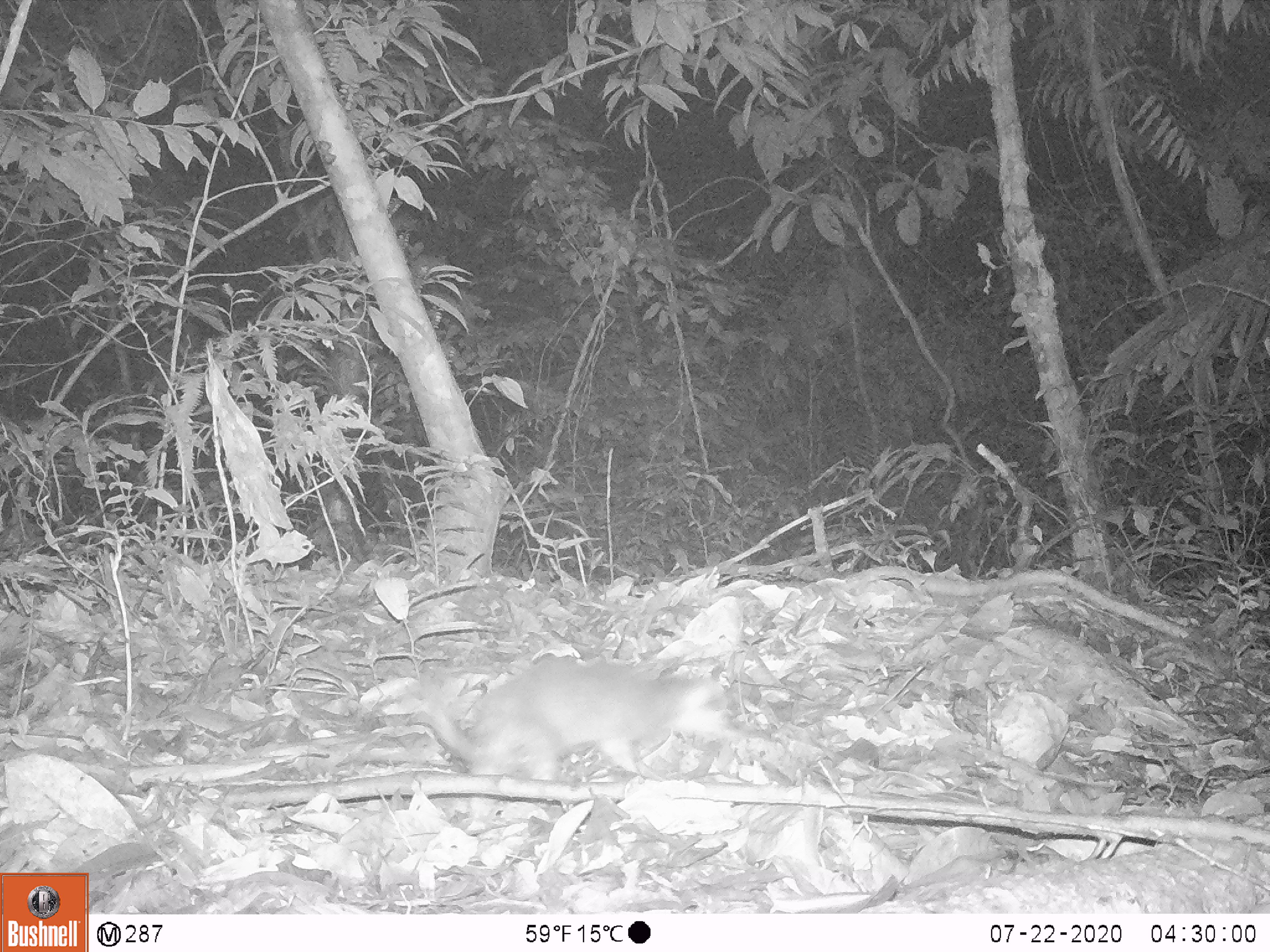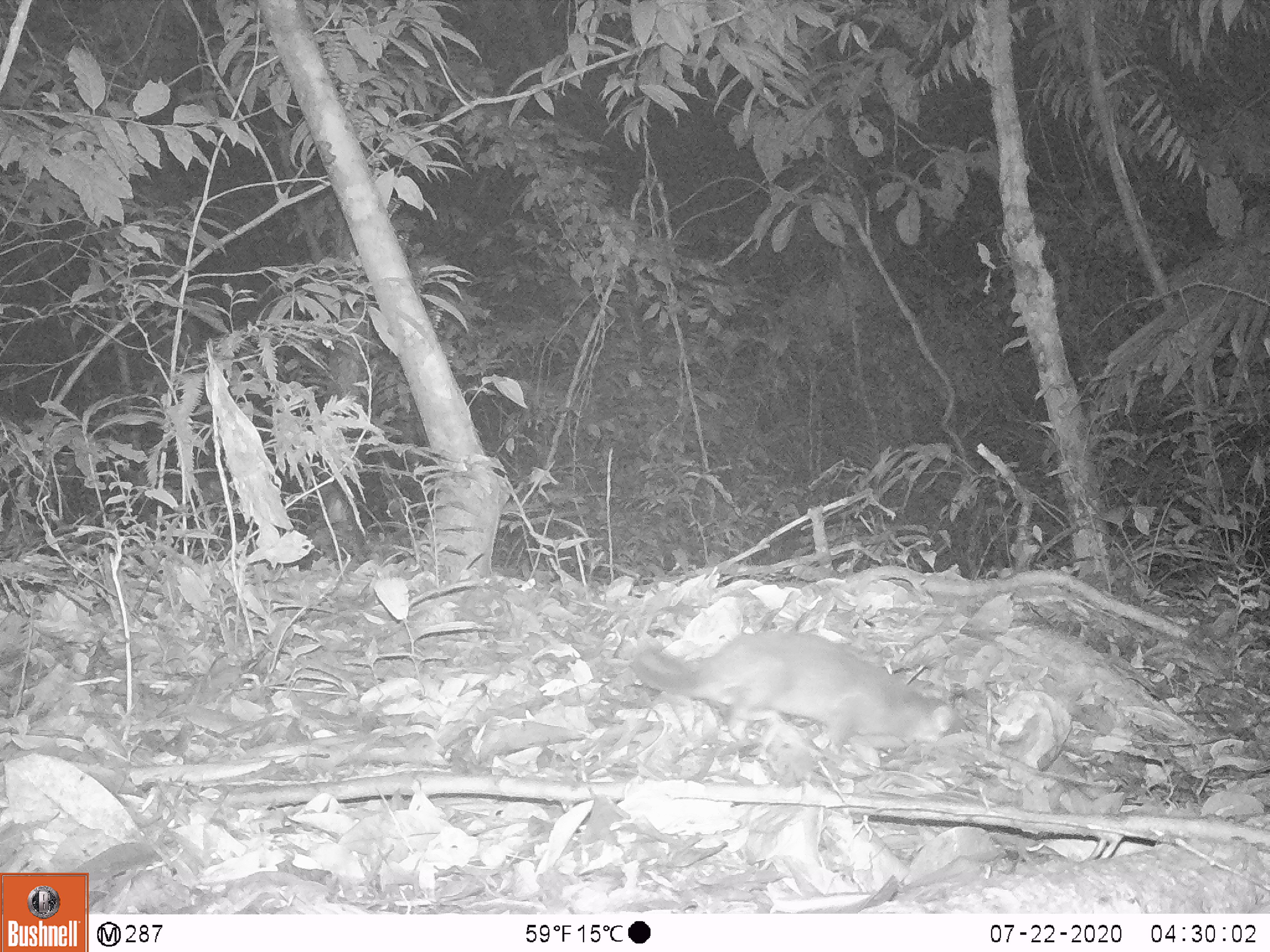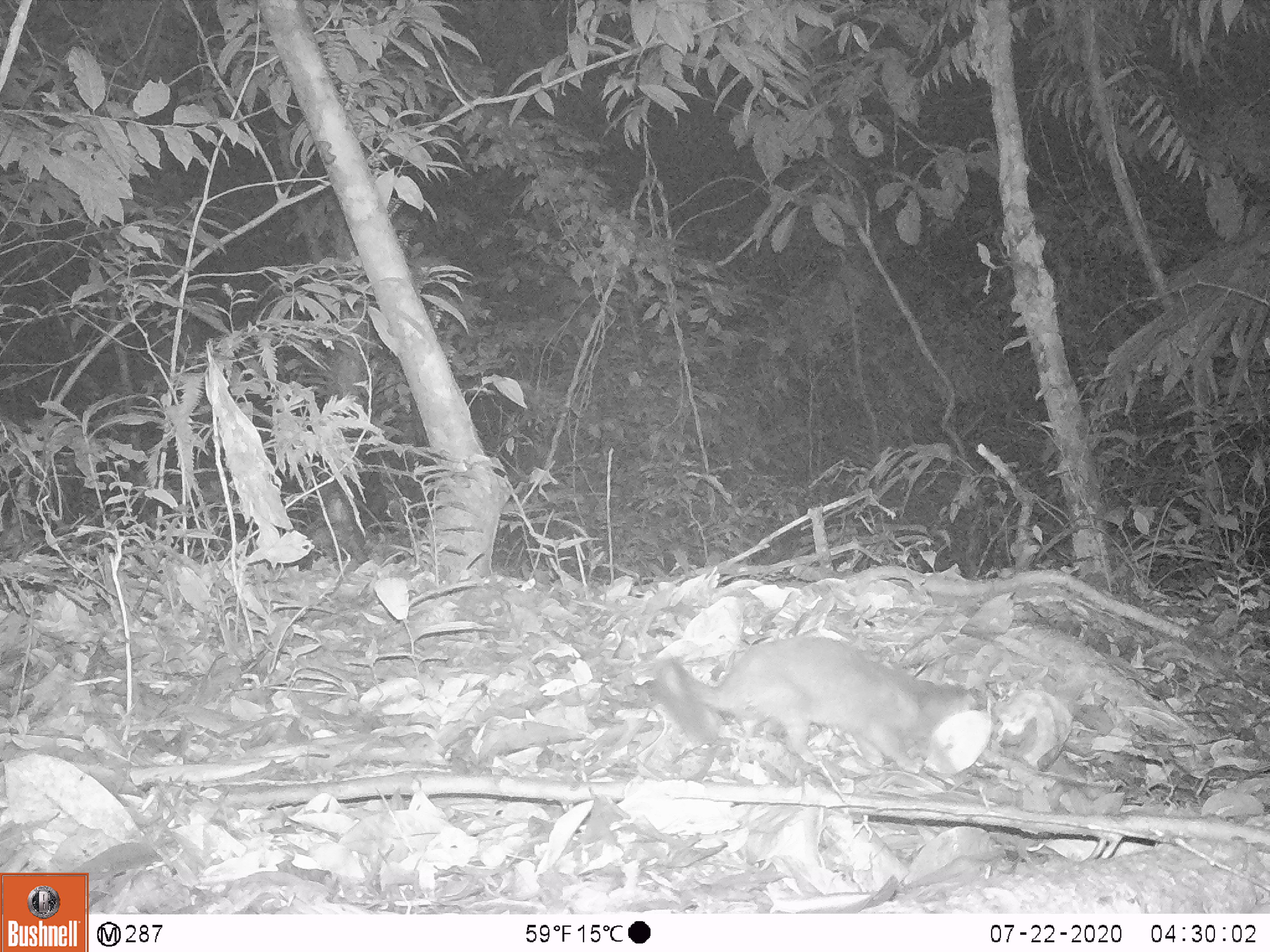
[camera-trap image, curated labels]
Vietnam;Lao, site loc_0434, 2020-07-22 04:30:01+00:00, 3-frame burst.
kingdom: Animalia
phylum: Chordata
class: Mammalia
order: Carnivora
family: Mustelidae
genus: Melogale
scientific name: Melogale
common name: ferret badger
Ferret badger (Melogale). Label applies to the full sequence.